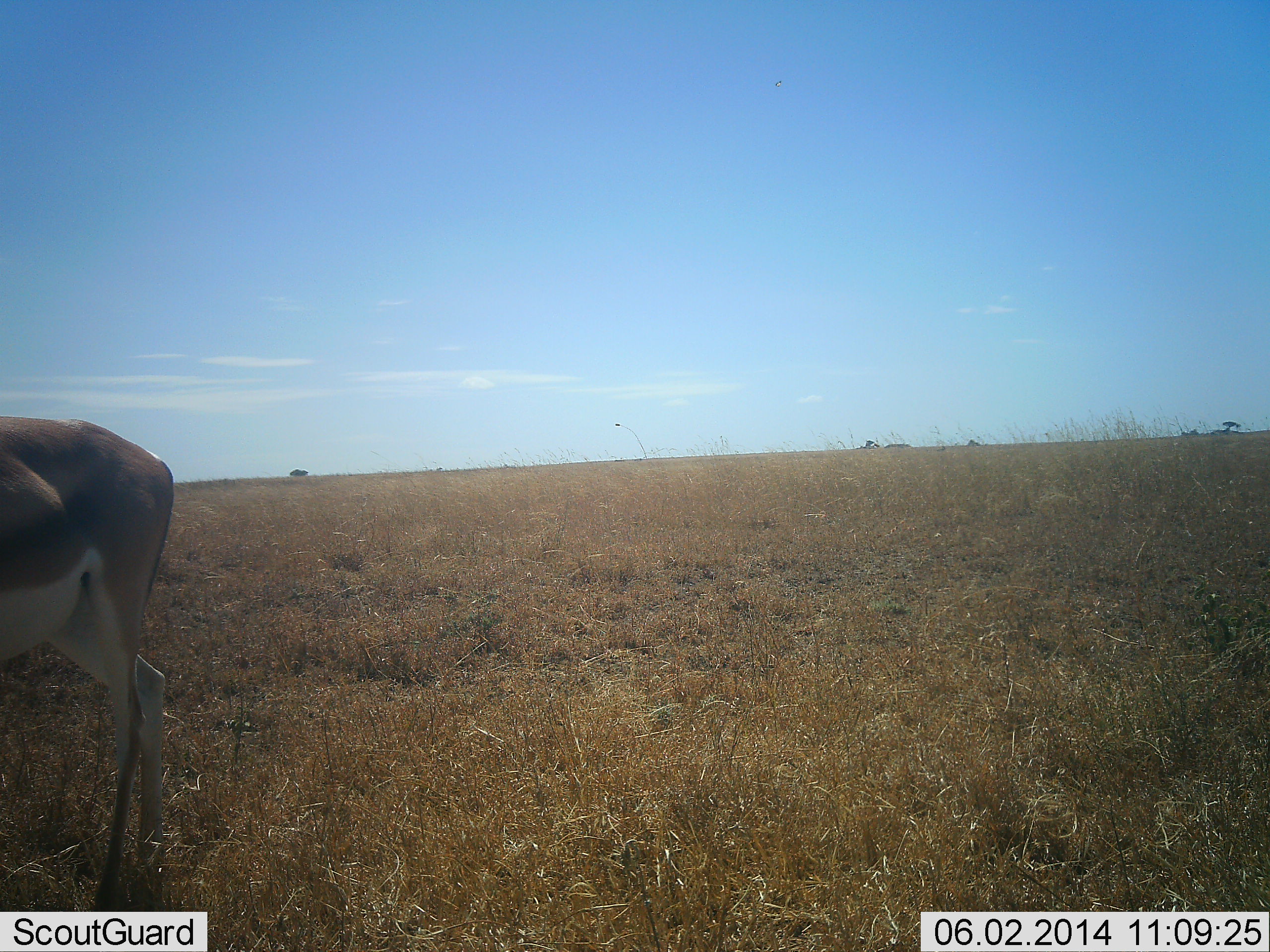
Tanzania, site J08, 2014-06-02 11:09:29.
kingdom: Animalia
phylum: Chordata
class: Mammalia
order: Artiodactyla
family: Bovidae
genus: Nanger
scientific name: Nanger granti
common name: grant's gazelle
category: gazellegrants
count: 1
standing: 90%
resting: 0%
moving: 10%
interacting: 0%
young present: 0%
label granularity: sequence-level